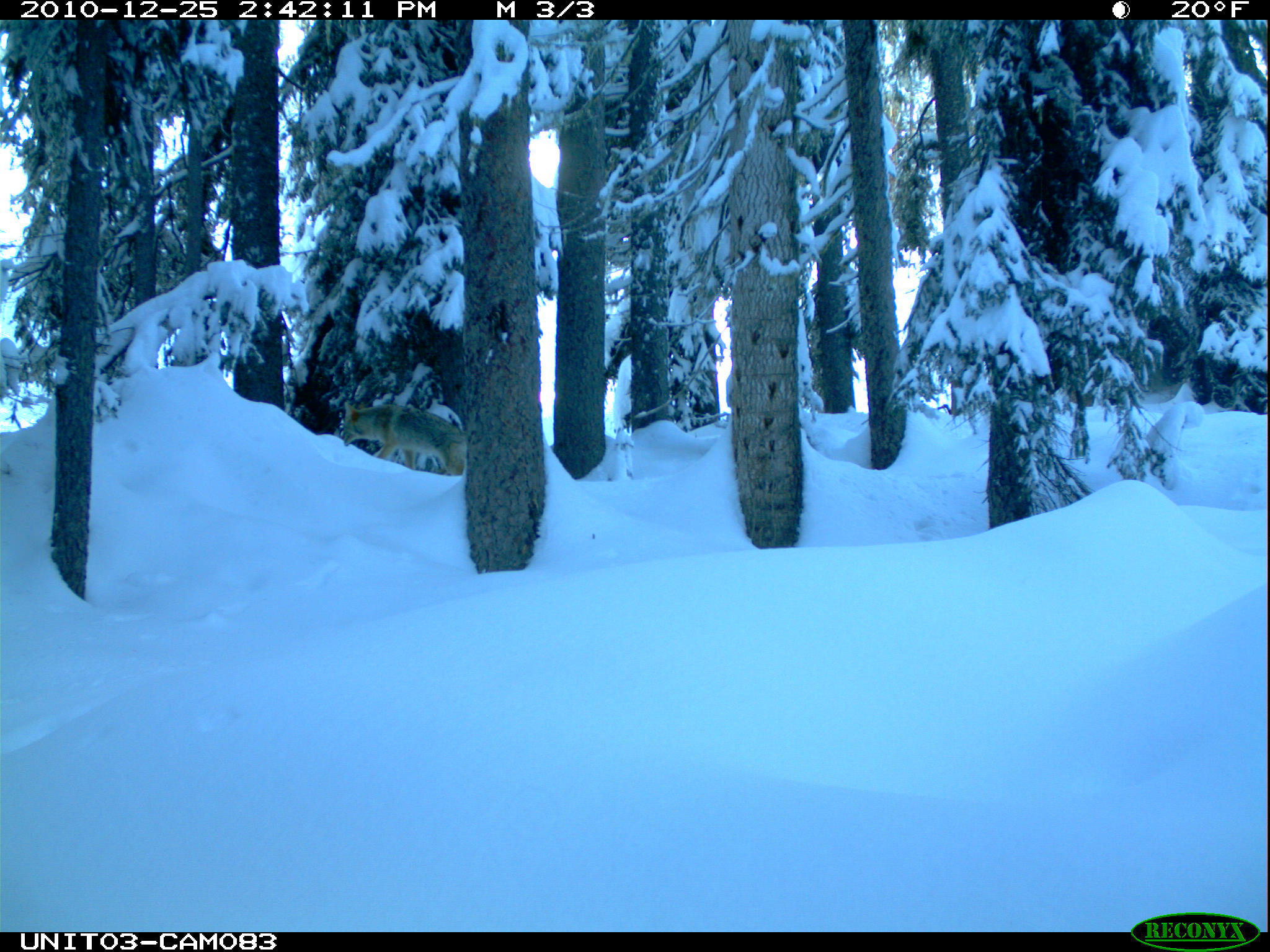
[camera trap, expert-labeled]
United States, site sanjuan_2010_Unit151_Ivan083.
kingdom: Animalia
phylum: Chordata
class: Mammalia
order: Carnivora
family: Canidae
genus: Canis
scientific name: Canis latrans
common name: coyote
Canis latrans (coyote).